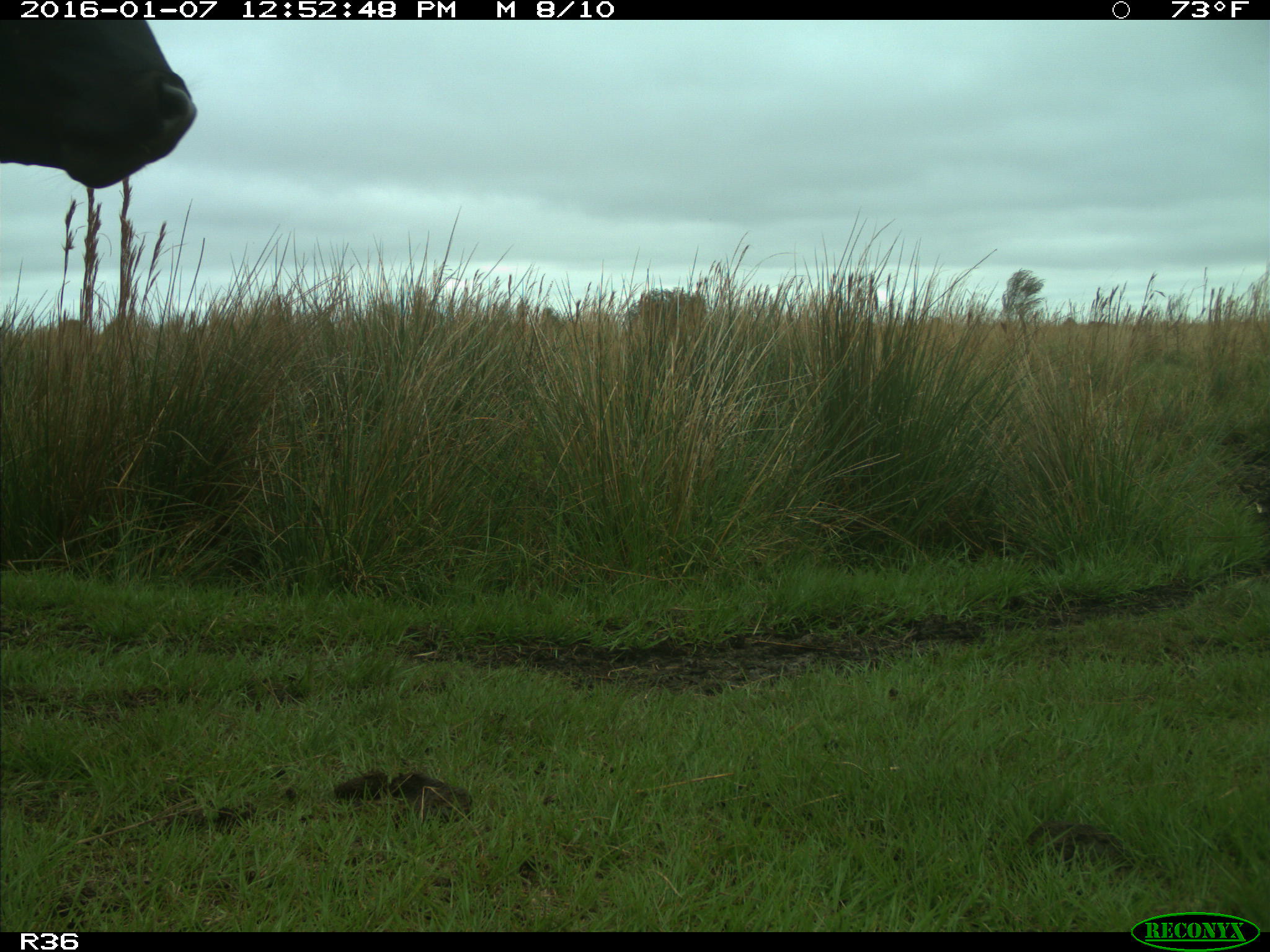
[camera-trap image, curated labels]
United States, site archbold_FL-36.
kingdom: Animalia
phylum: Chordata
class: Mammalia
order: Artiodactyla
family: Bovidae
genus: Bos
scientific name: Bos taurus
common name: domestic cow